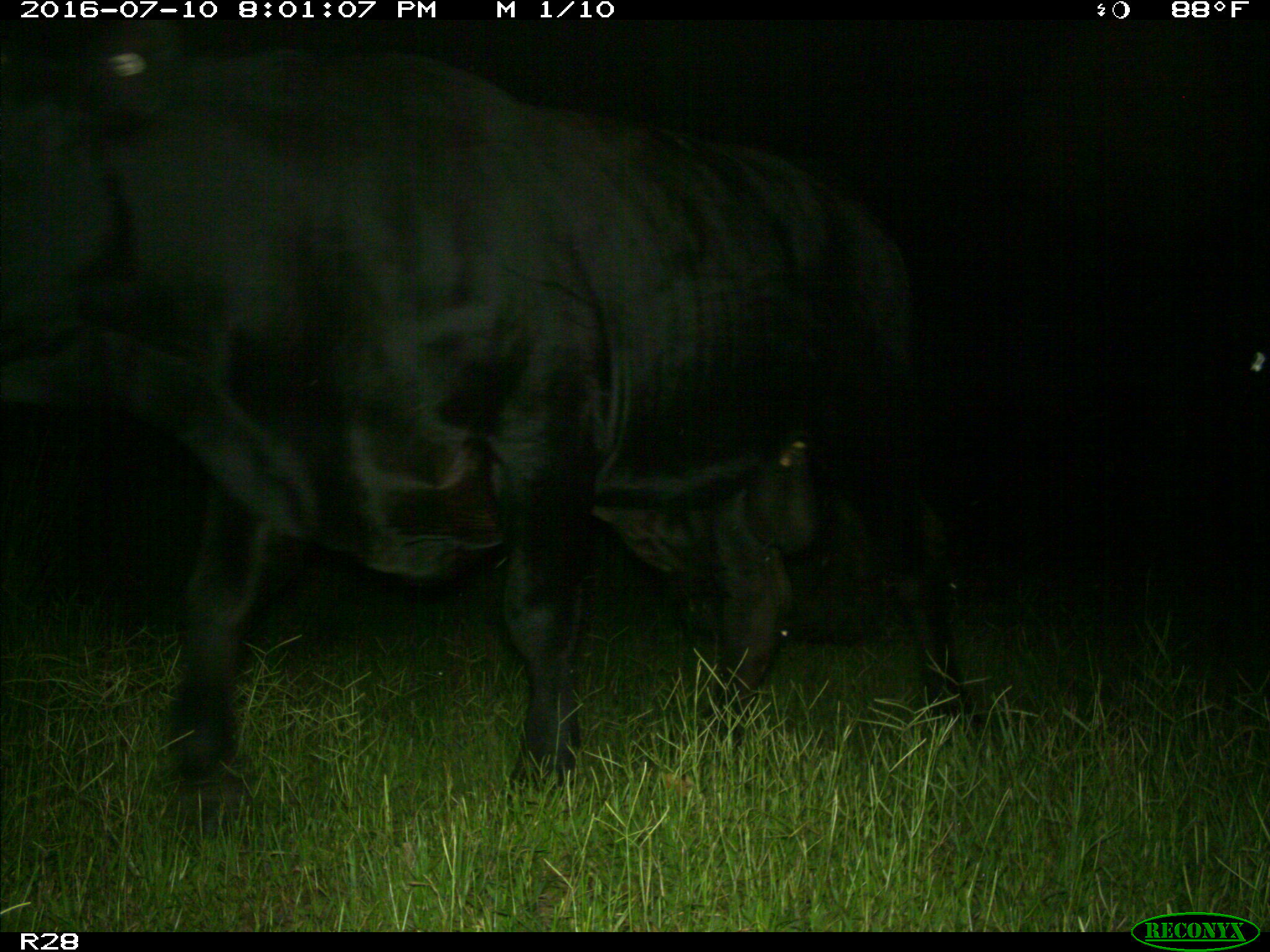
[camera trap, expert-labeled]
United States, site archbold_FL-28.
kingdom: Animalia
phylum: Chordata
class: Mammalia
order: Artiodactyla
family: Bovidae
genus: Bos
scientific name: Bos taurus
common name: domestic cow